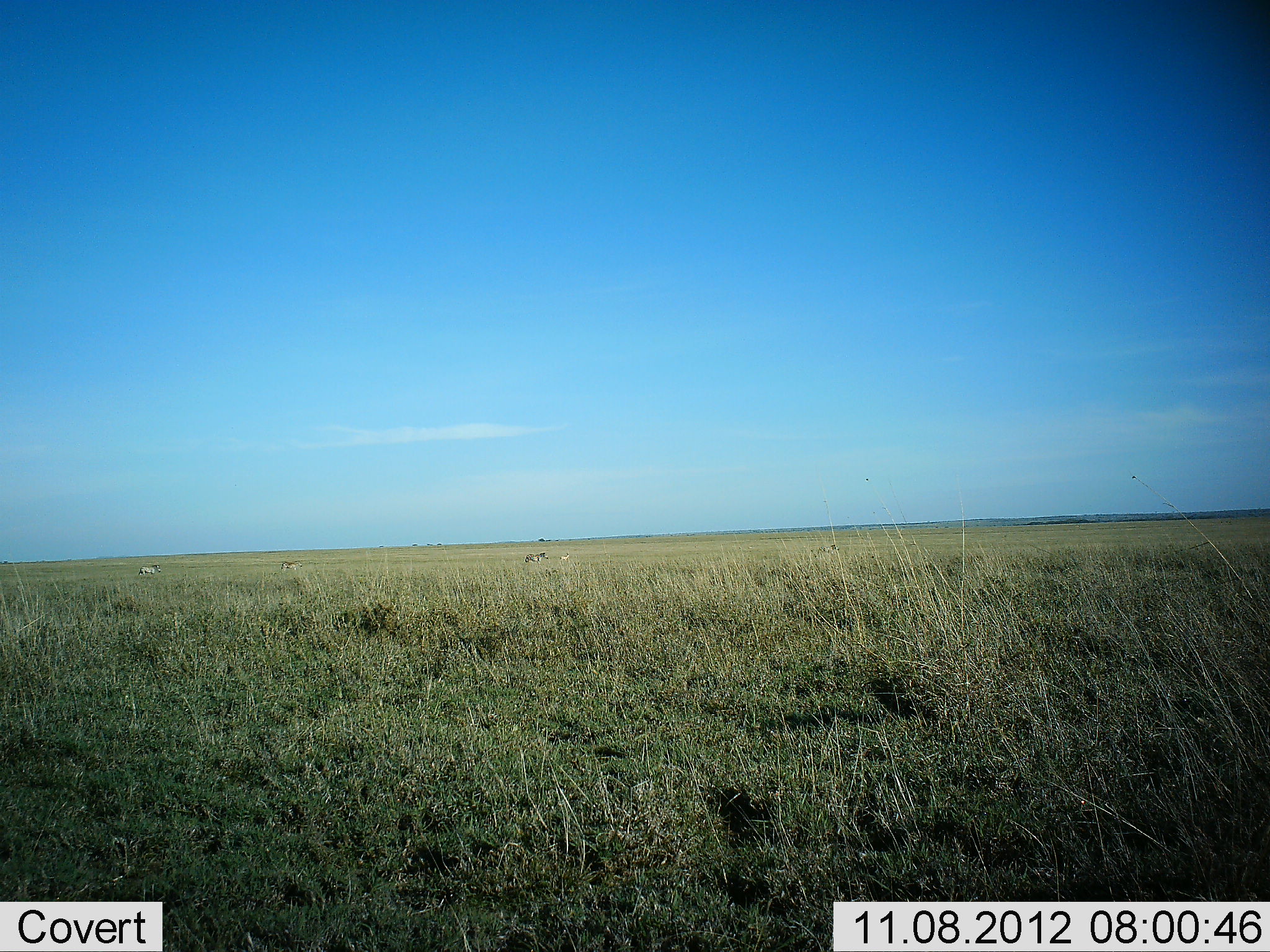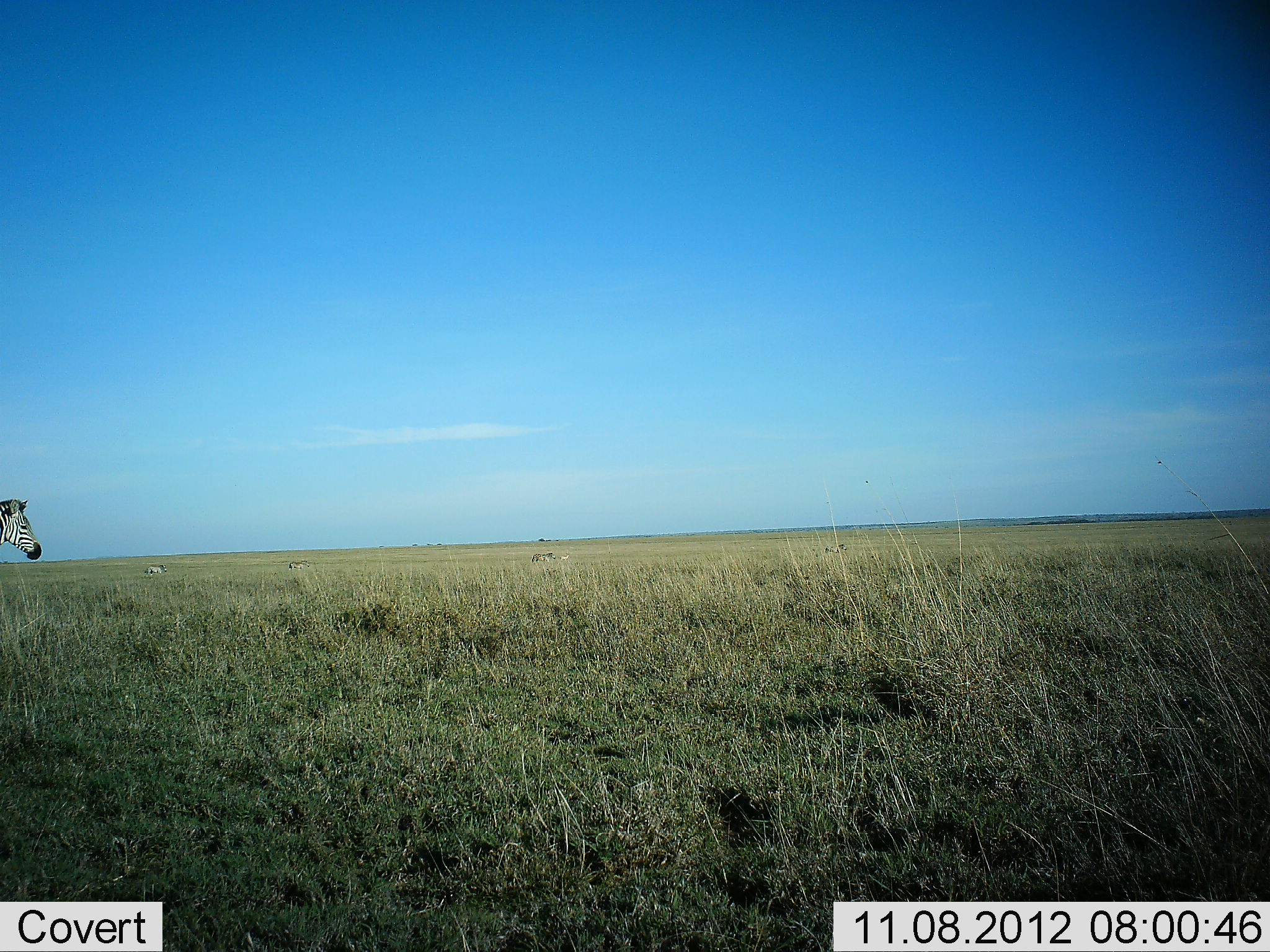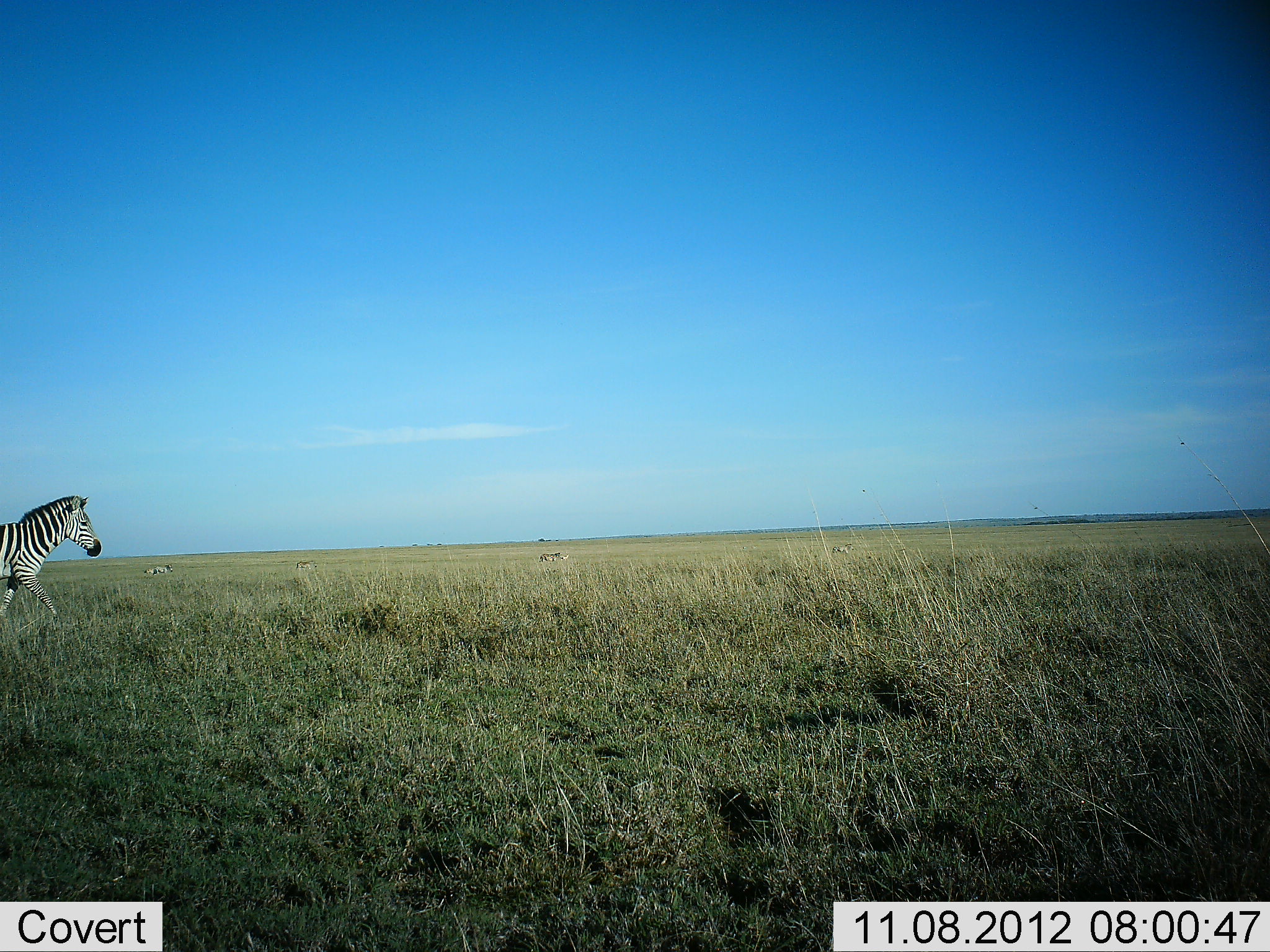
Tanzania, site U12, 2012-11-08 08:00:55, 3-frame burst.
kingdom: Animalia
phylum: Chordata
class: Mammalia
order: Perissodactyla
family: Equidae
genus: Equus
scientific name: Equus quagga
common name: plains zebra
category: zebra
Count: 5.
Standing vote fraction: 8%.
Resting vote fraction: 0%.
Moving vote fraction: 83%.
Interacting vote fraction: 0%.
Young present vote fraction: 0%.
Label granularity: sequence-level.